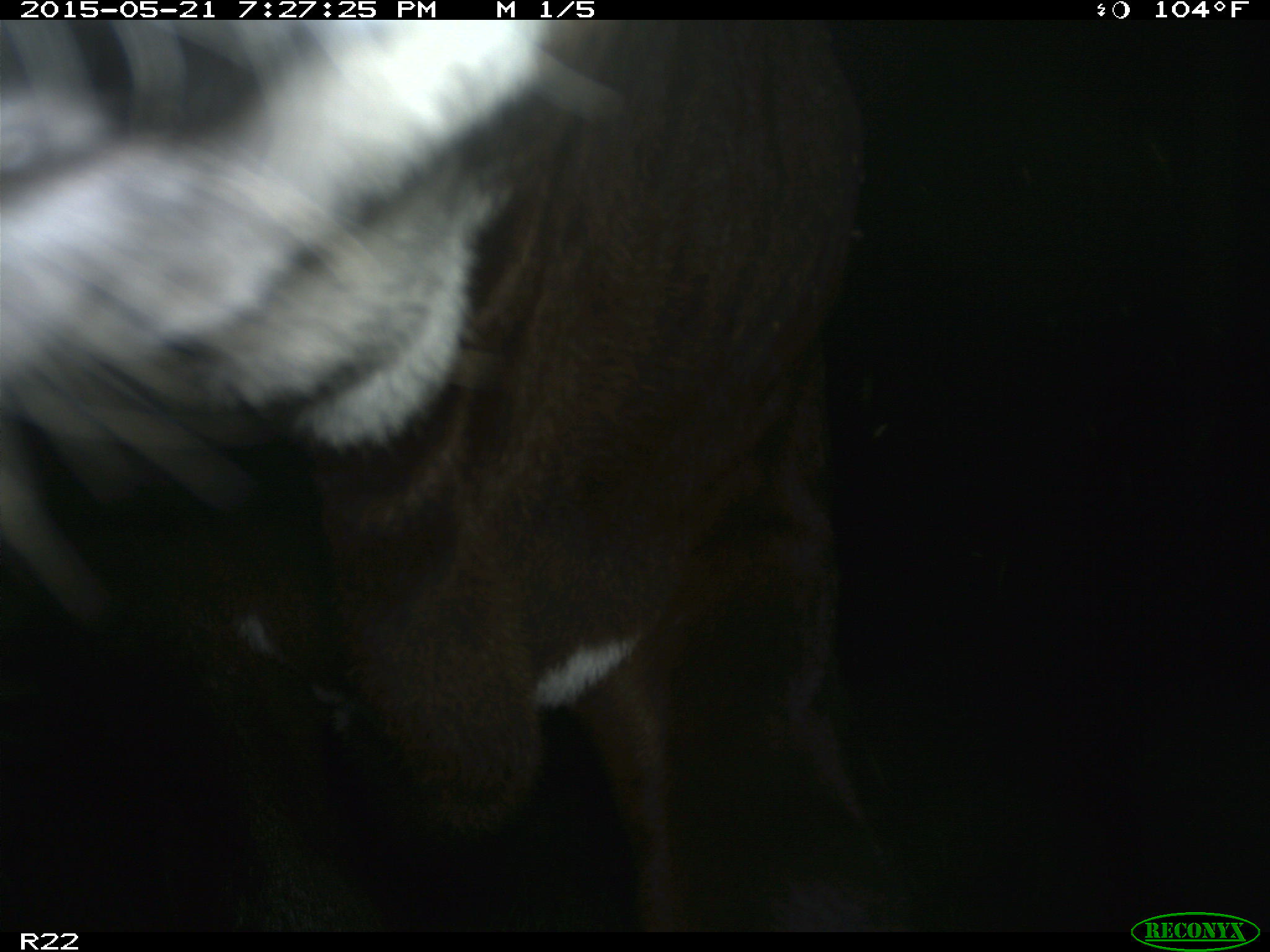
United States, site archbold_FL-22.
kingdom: Animalia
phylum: Chordata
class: Mammalia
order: Artiodactyla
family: Bovidae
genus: Bos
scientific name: Bos taurus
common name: domestic cow